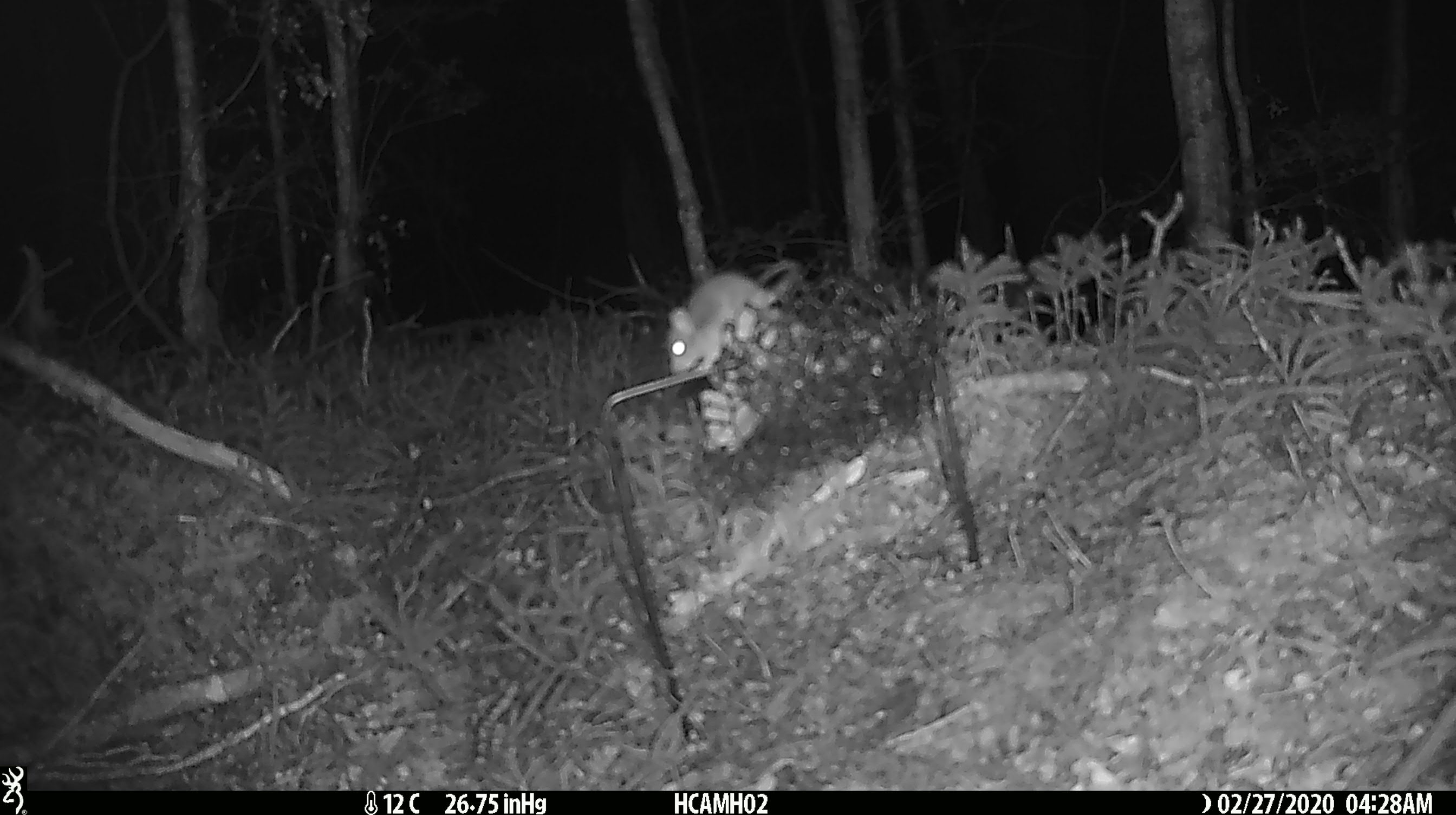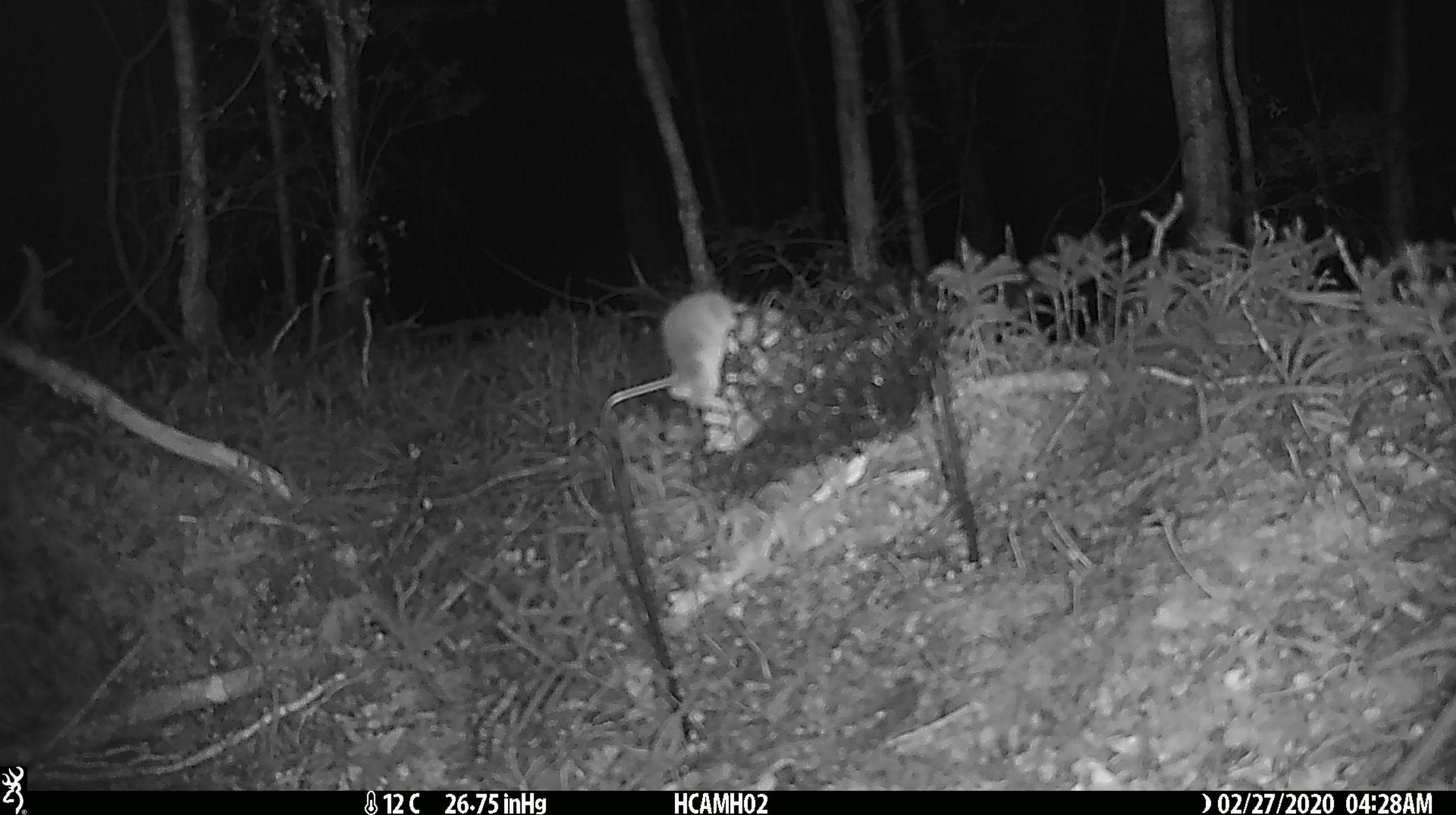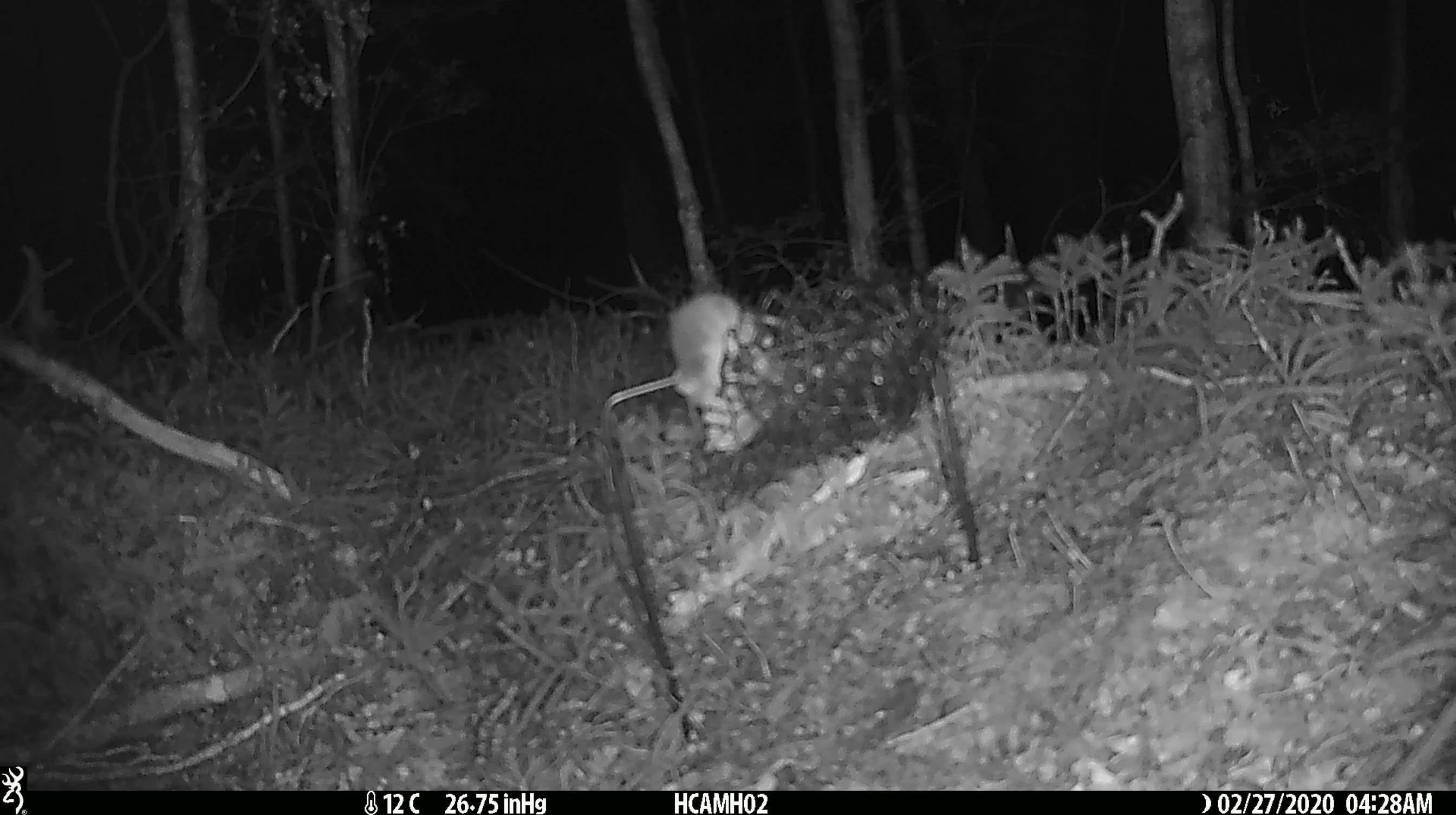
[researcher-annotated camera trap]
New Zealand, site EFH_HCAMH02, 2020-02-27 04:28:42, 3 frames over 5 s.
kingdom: Animalia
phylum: Chordata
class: Mammalia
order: Rodentia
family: Muridae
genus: Mus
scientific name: Mus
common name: mouse